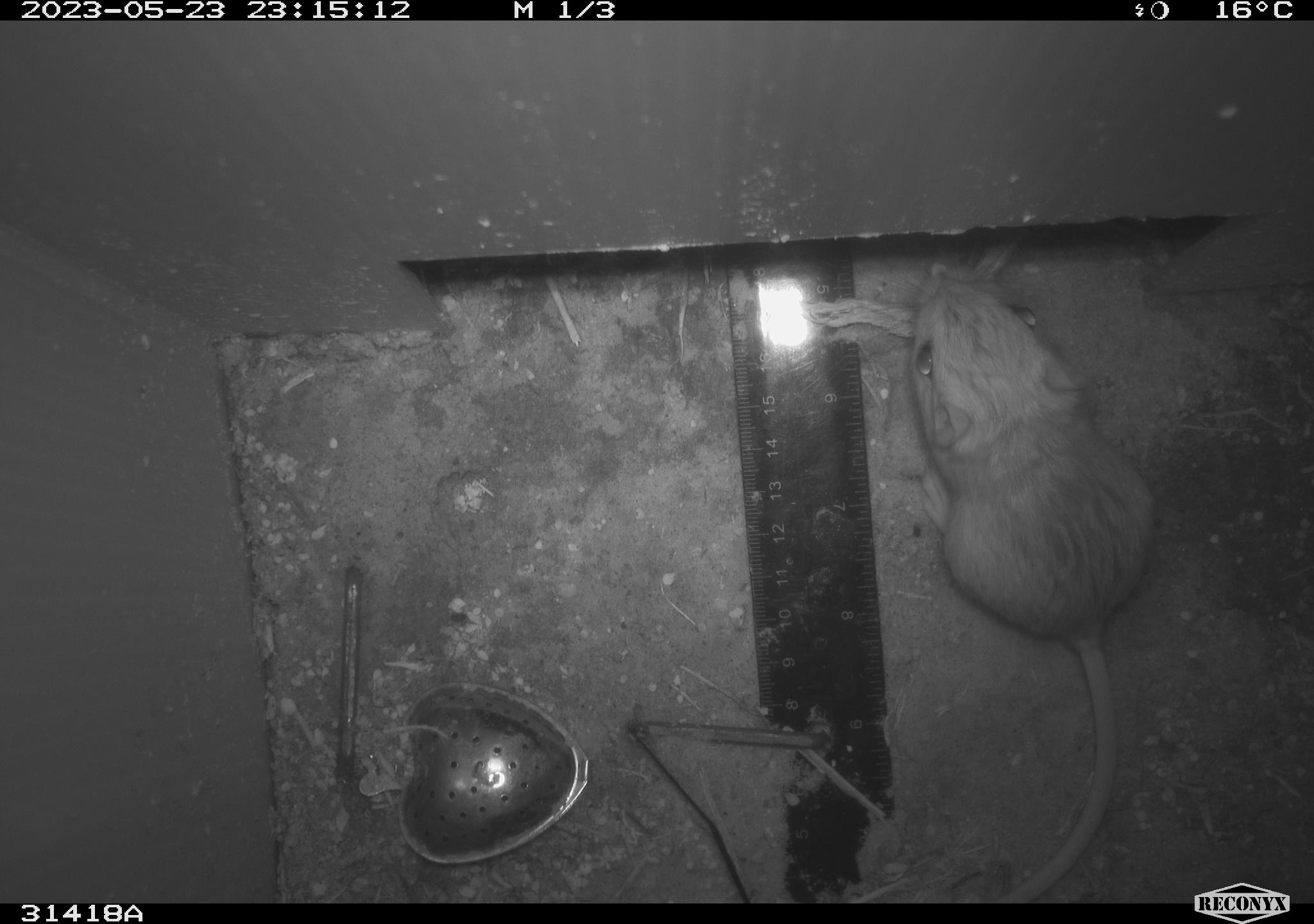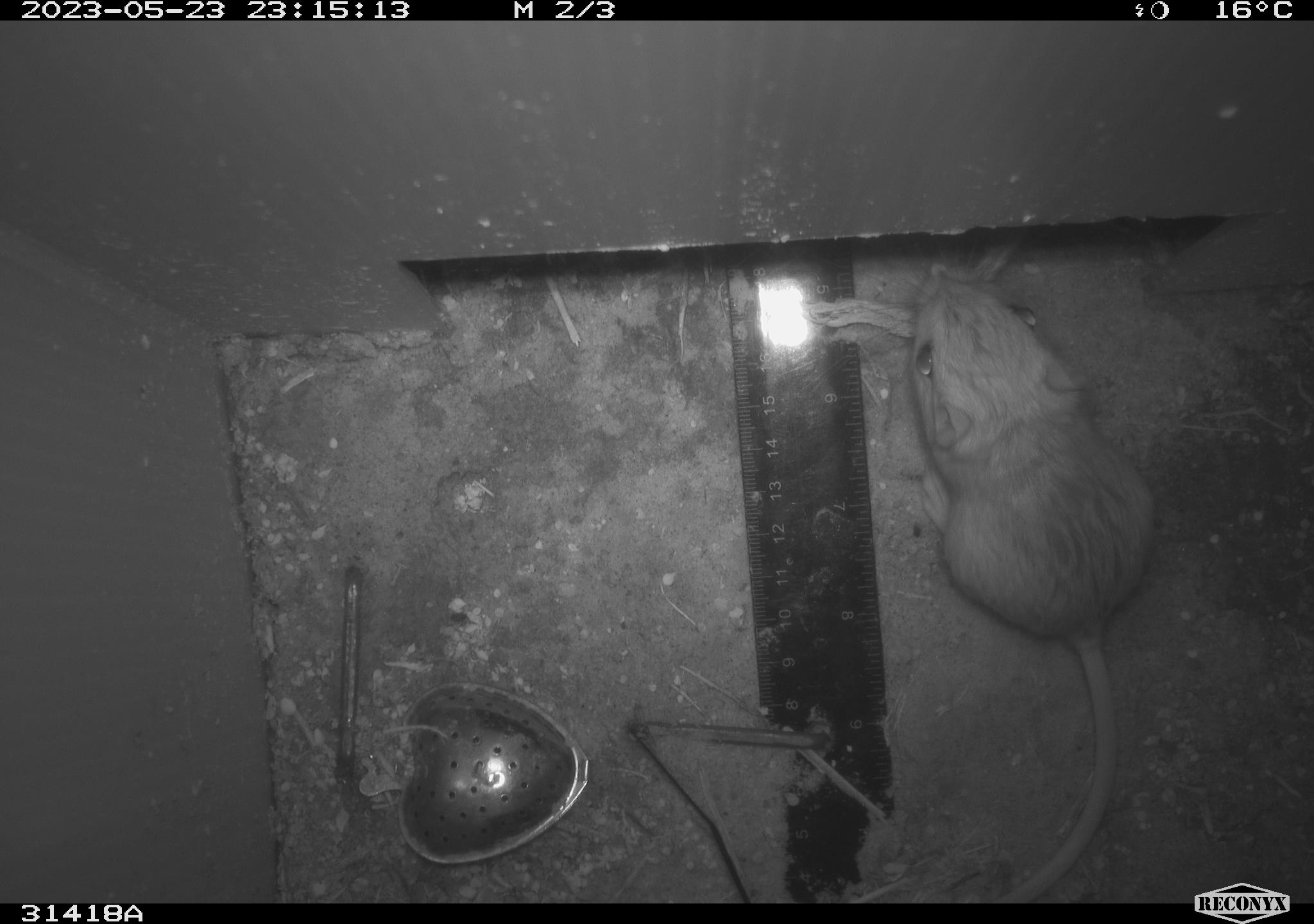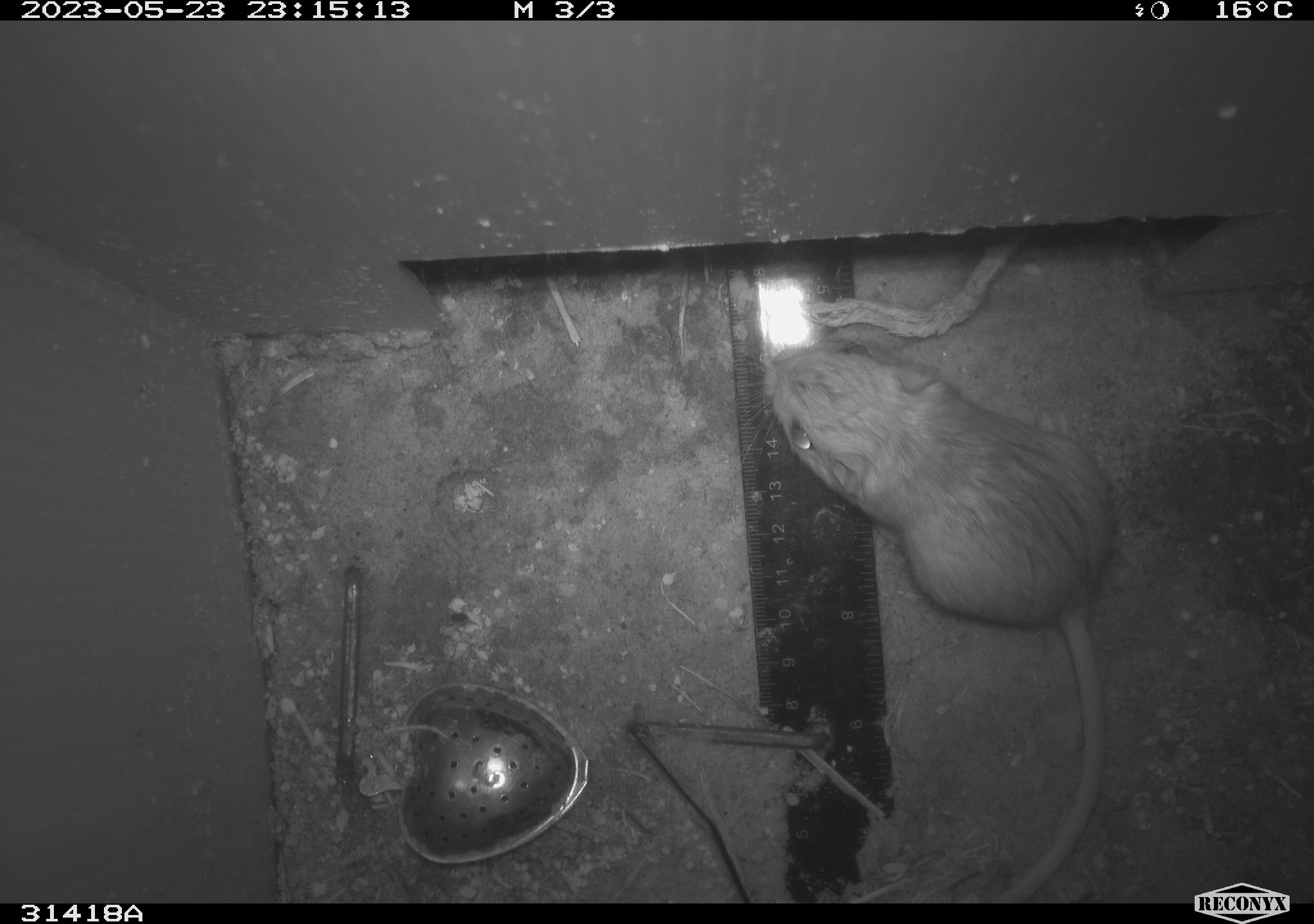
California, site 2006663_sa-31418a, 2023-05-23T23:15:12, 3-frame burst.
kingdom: Animalia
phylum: Chordata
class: Mammalia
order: Rodentia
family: Heteromyidae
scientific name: Heteromyidae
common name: kangaroo rats and pocket mice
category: heteromyidae family